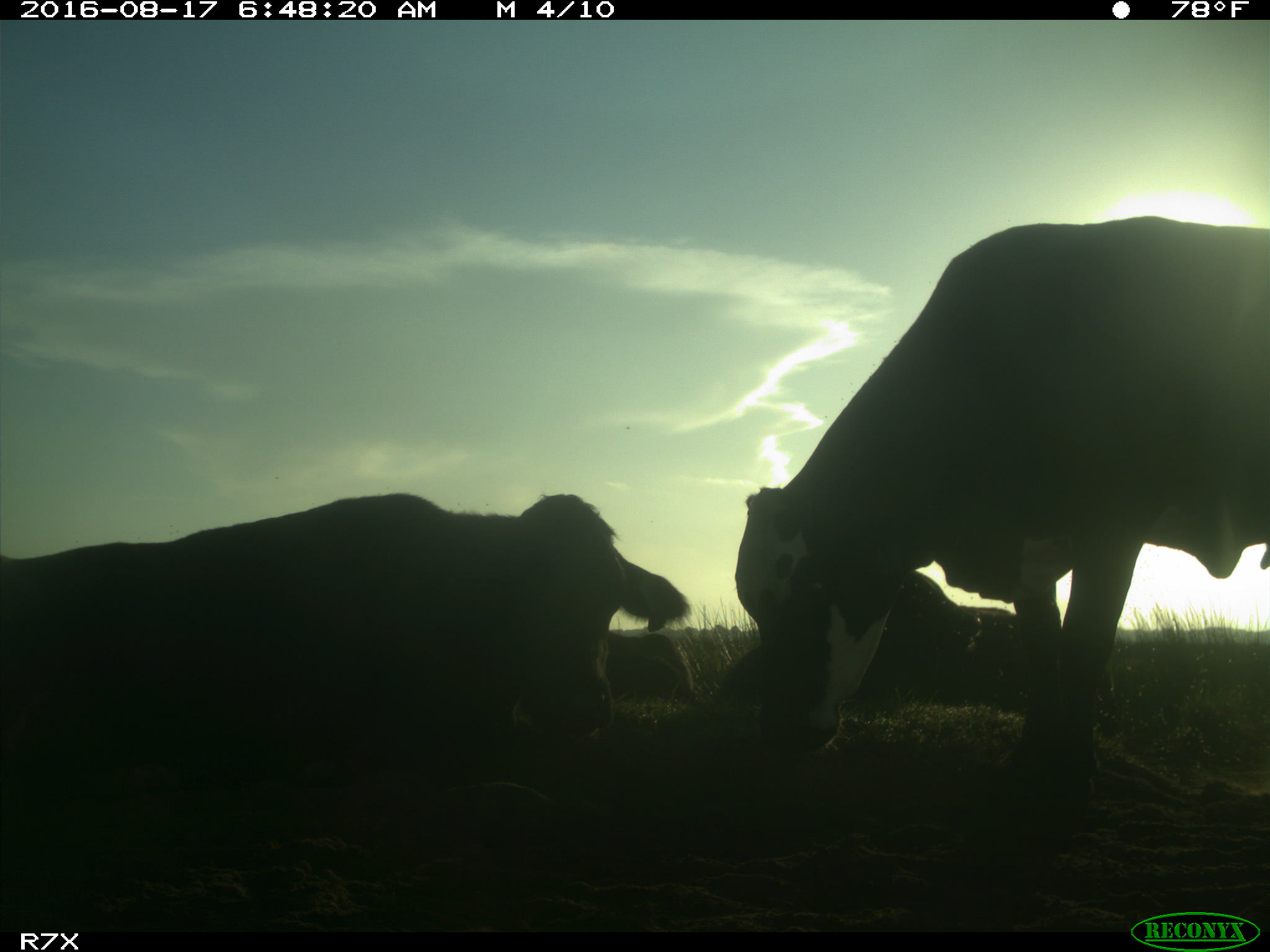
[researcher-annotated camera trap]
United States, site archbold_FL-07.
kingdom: Animalia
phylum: Chordata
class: Mammalia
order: Artiodactyla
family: Bovidae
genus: Bos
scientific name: Bos taurus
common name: domestic cow